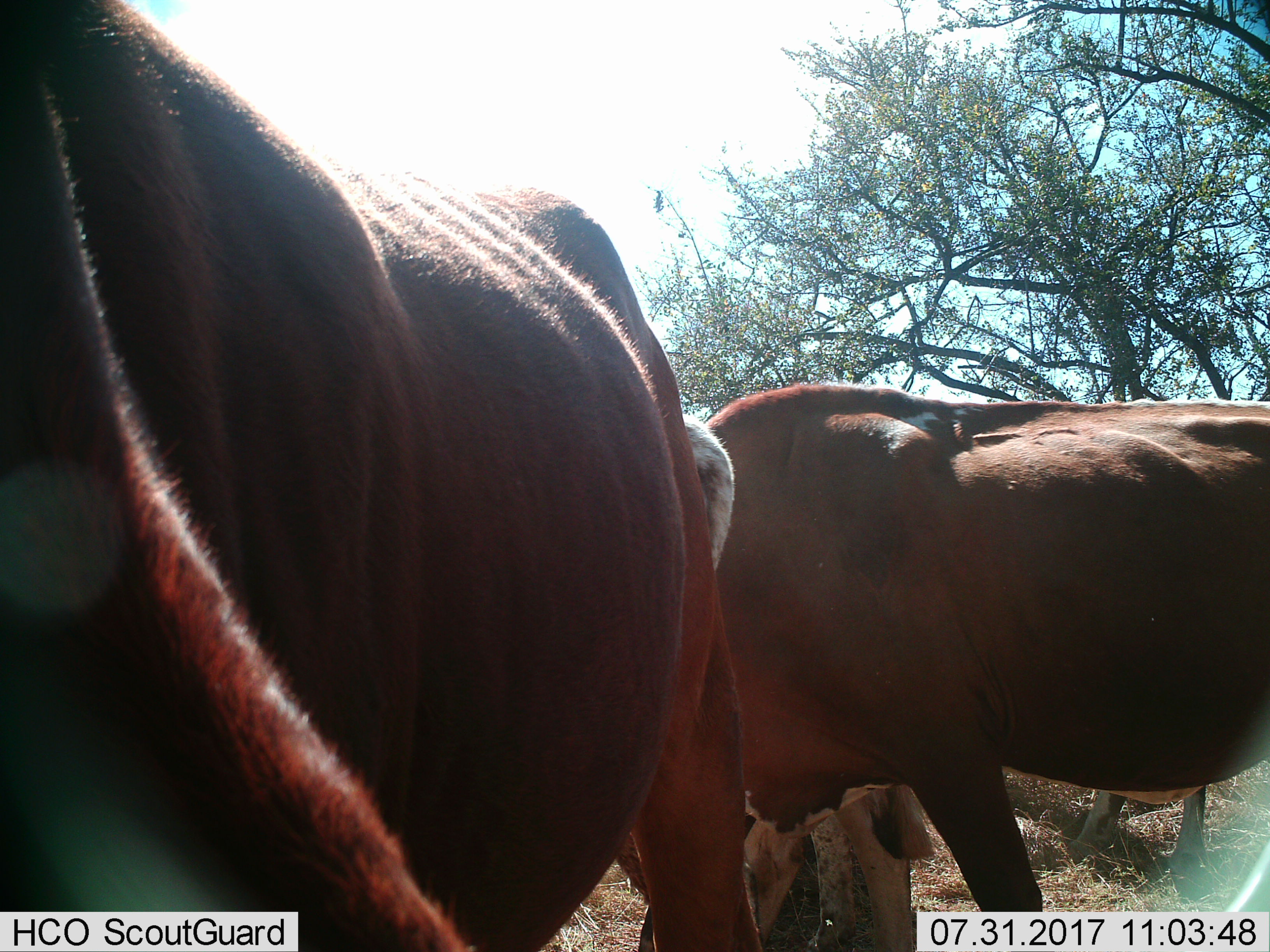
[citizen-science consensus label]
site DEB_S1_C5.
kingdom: Animalia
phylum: Chordata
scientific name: Vertebrata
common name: domestic animal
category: domesticanimal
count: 4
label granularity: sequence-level